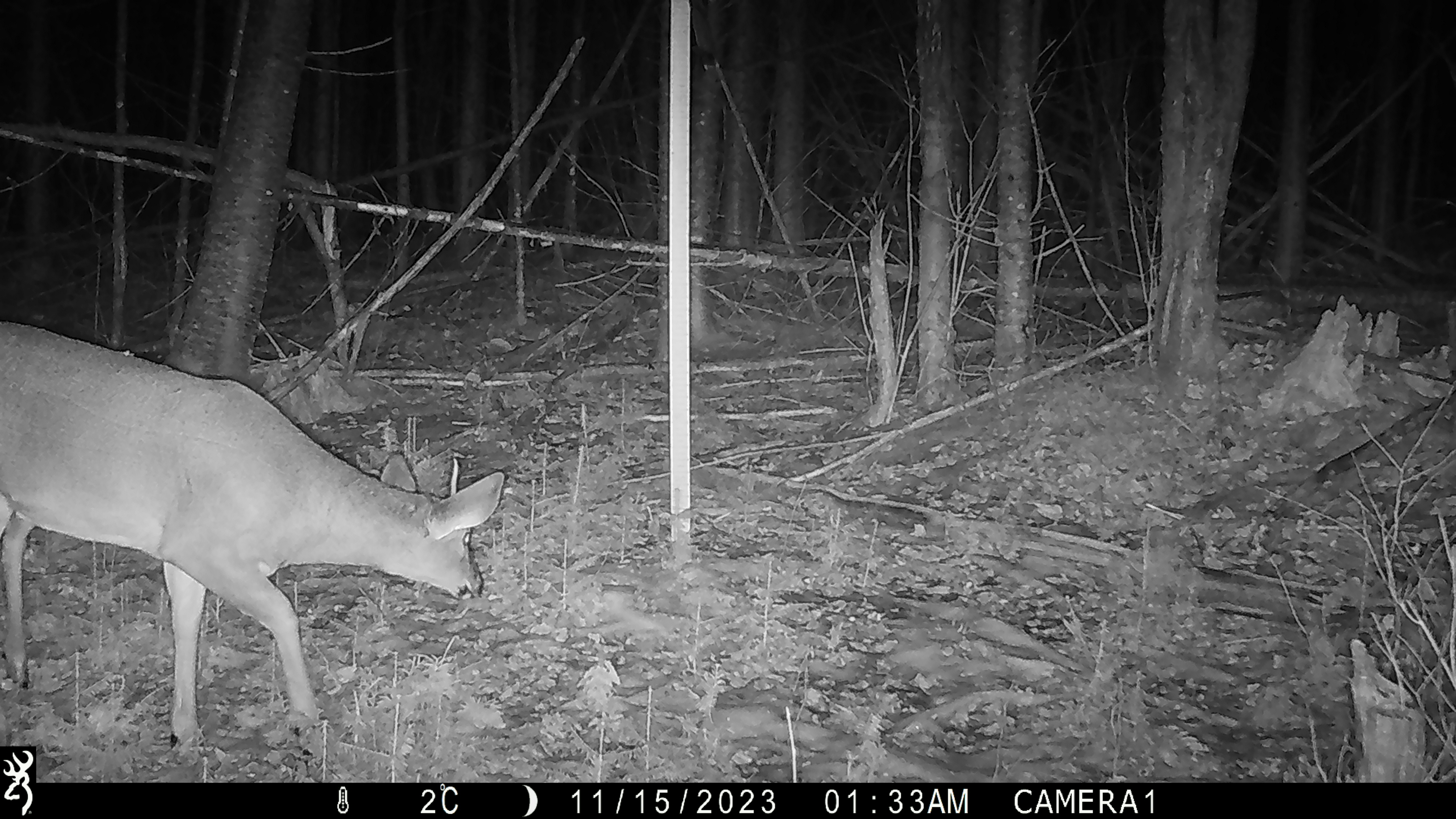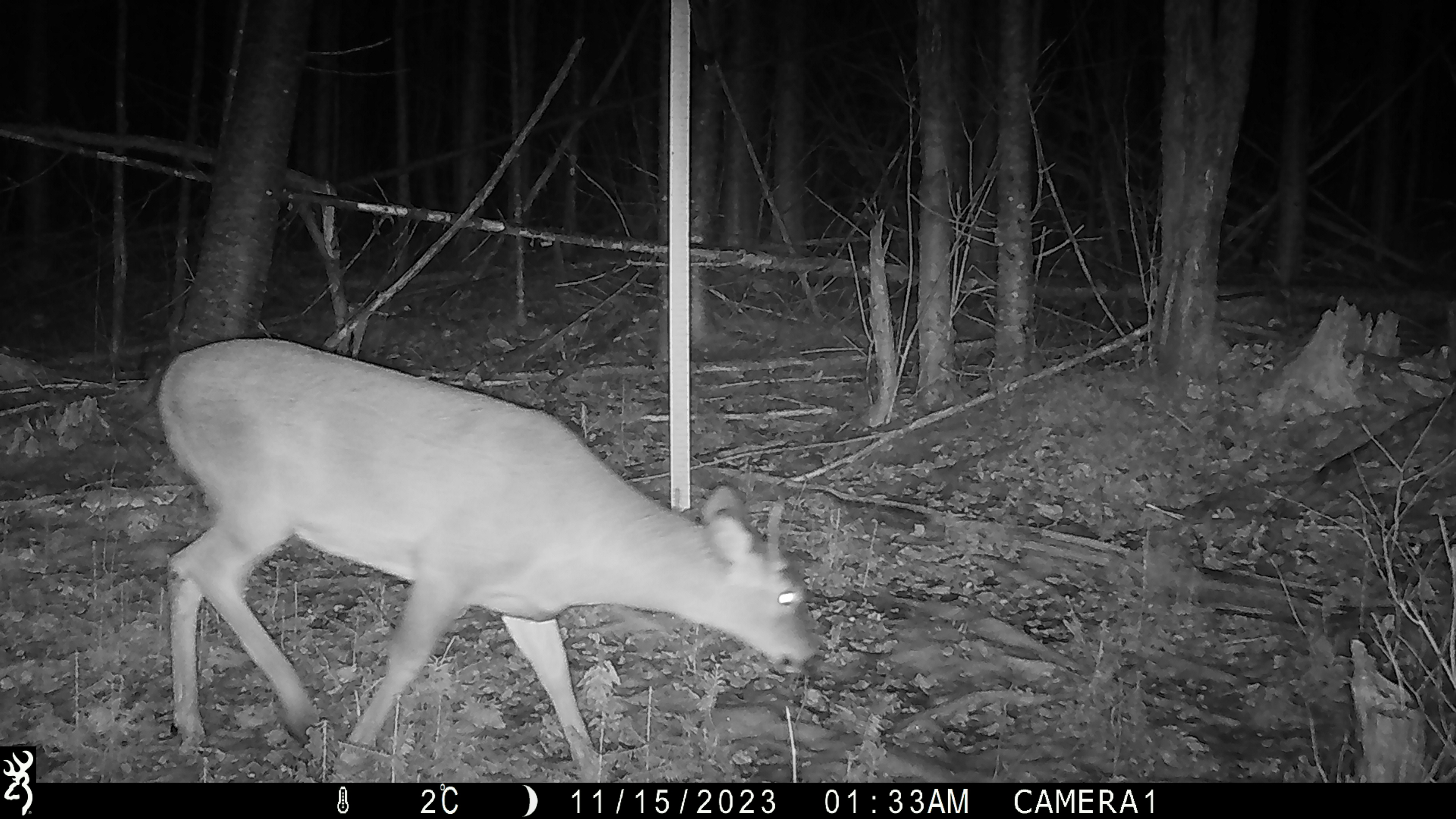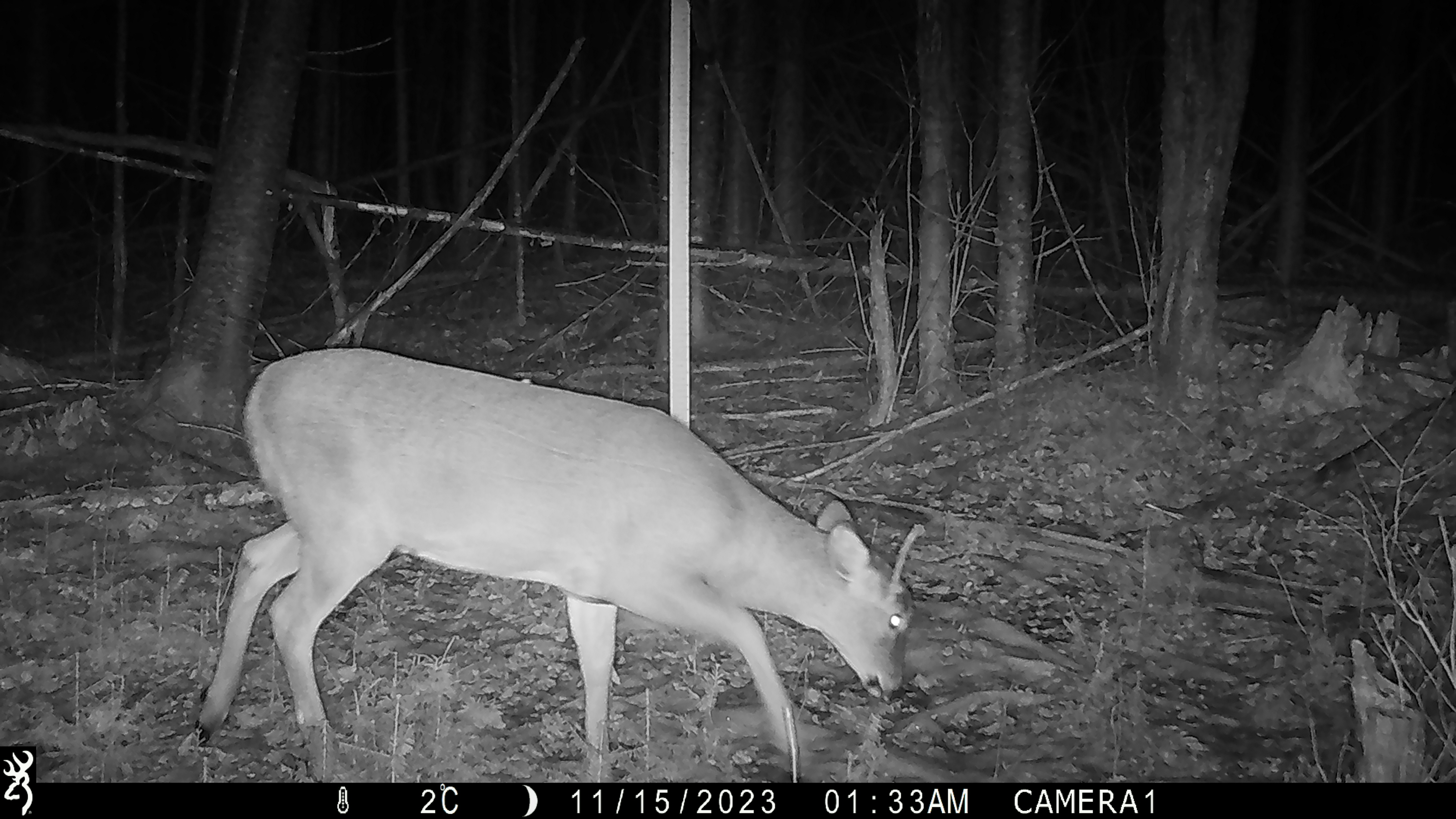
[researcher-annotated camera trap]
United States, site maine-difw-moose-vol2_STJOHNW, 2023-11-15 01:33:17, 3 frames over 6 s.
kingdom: Animalia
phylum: Chordata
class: Mammalia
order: Artiodactyla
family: Cervidae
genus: Odocoileus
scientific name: Odocoileus virginianus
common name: white-tailed deer